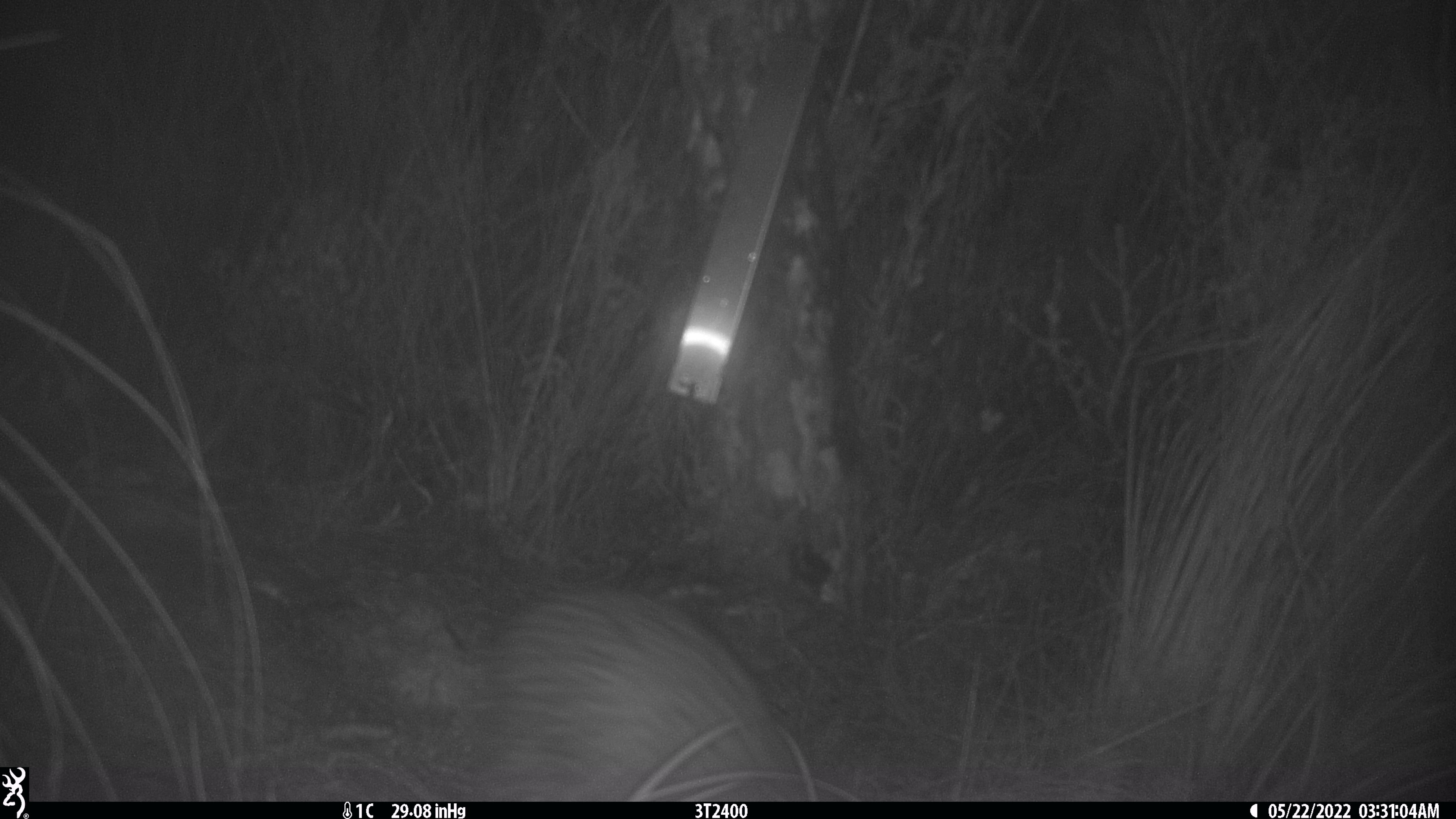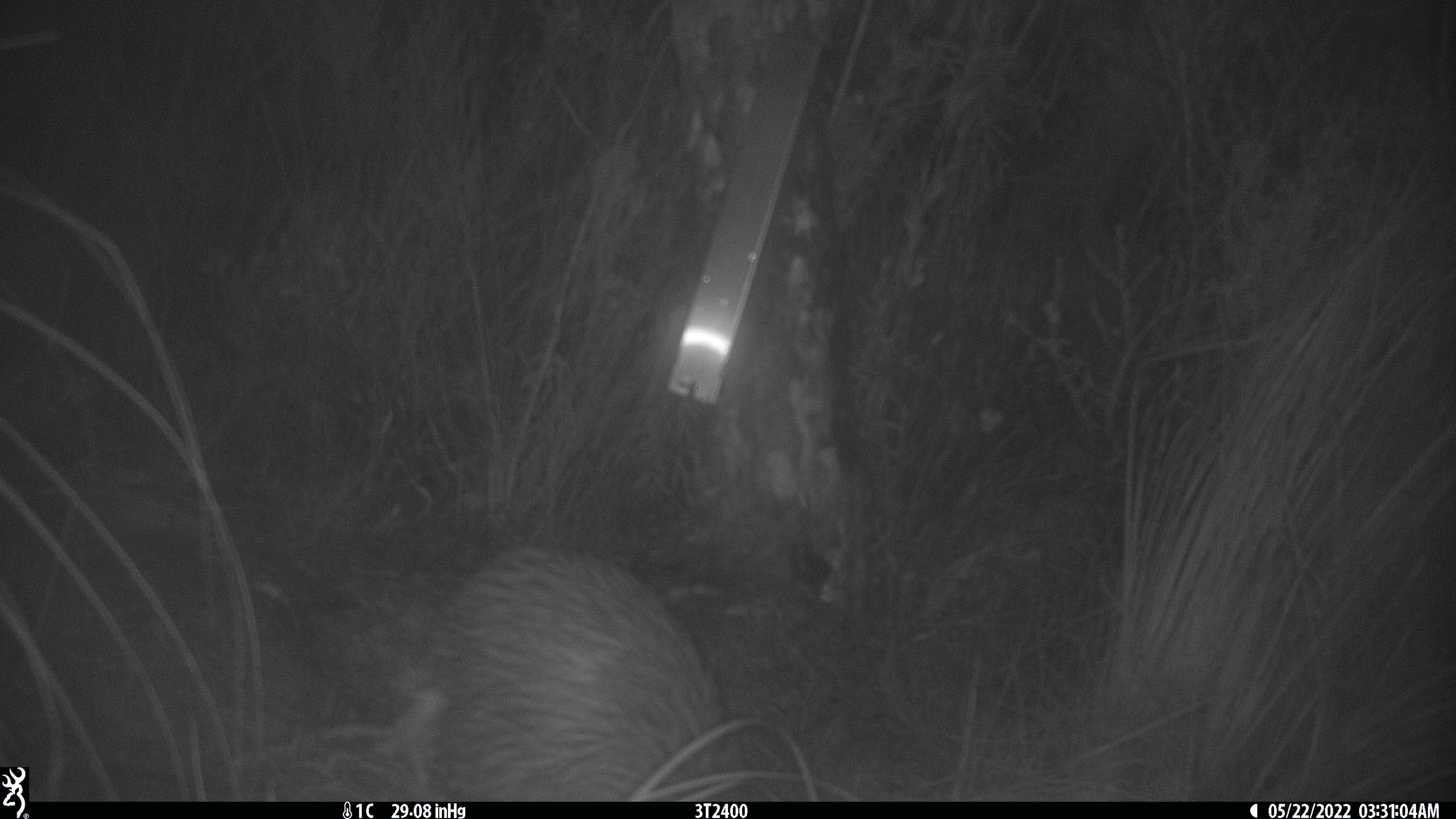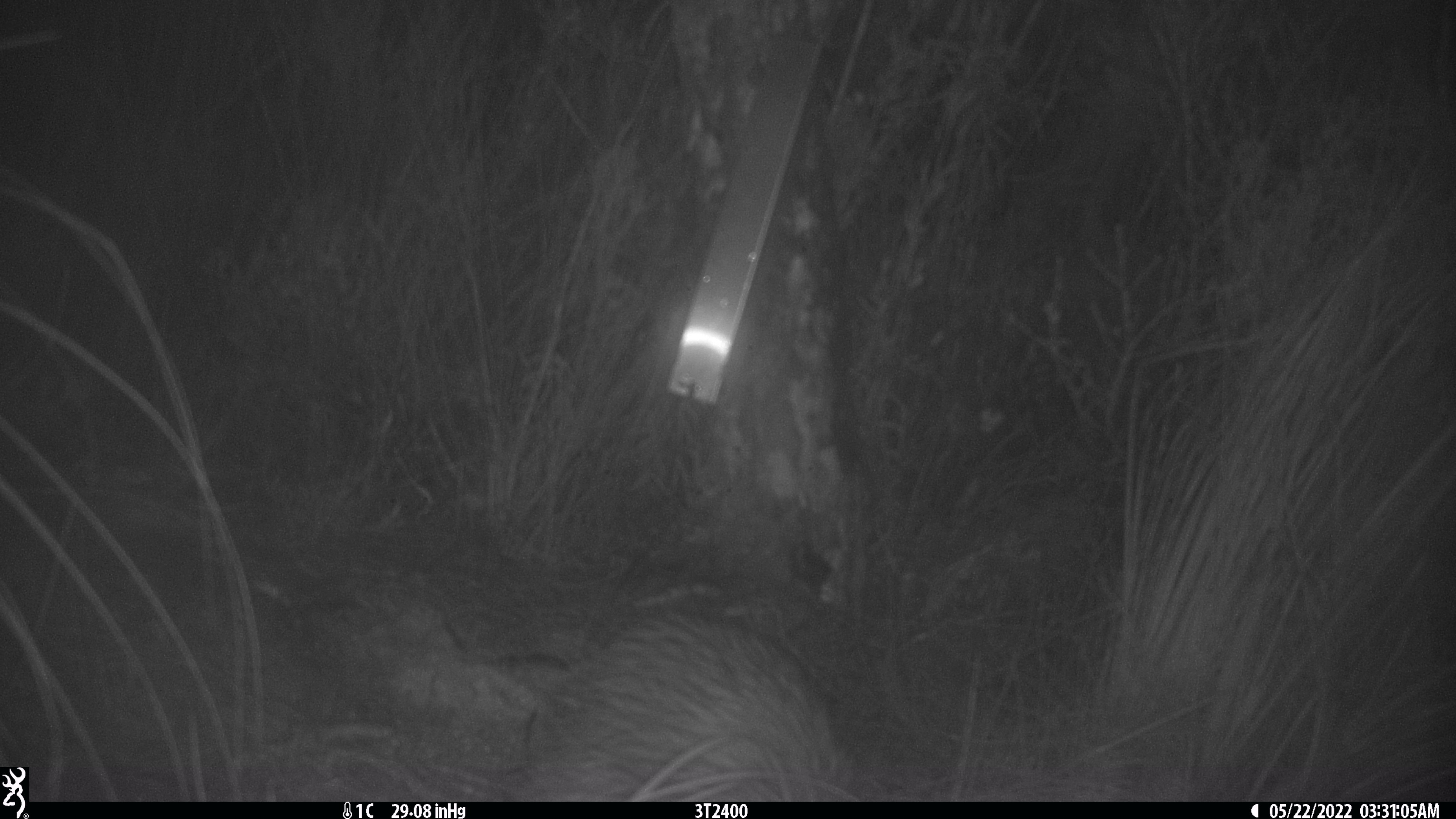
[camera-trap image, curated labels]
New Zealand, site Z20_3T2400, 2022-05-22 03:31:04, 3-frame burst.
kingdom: Animalia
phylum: Chordata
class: Aves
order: Apterygiformes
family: Apterygidae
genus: Apteryx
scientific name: Apteryx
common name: kiwi